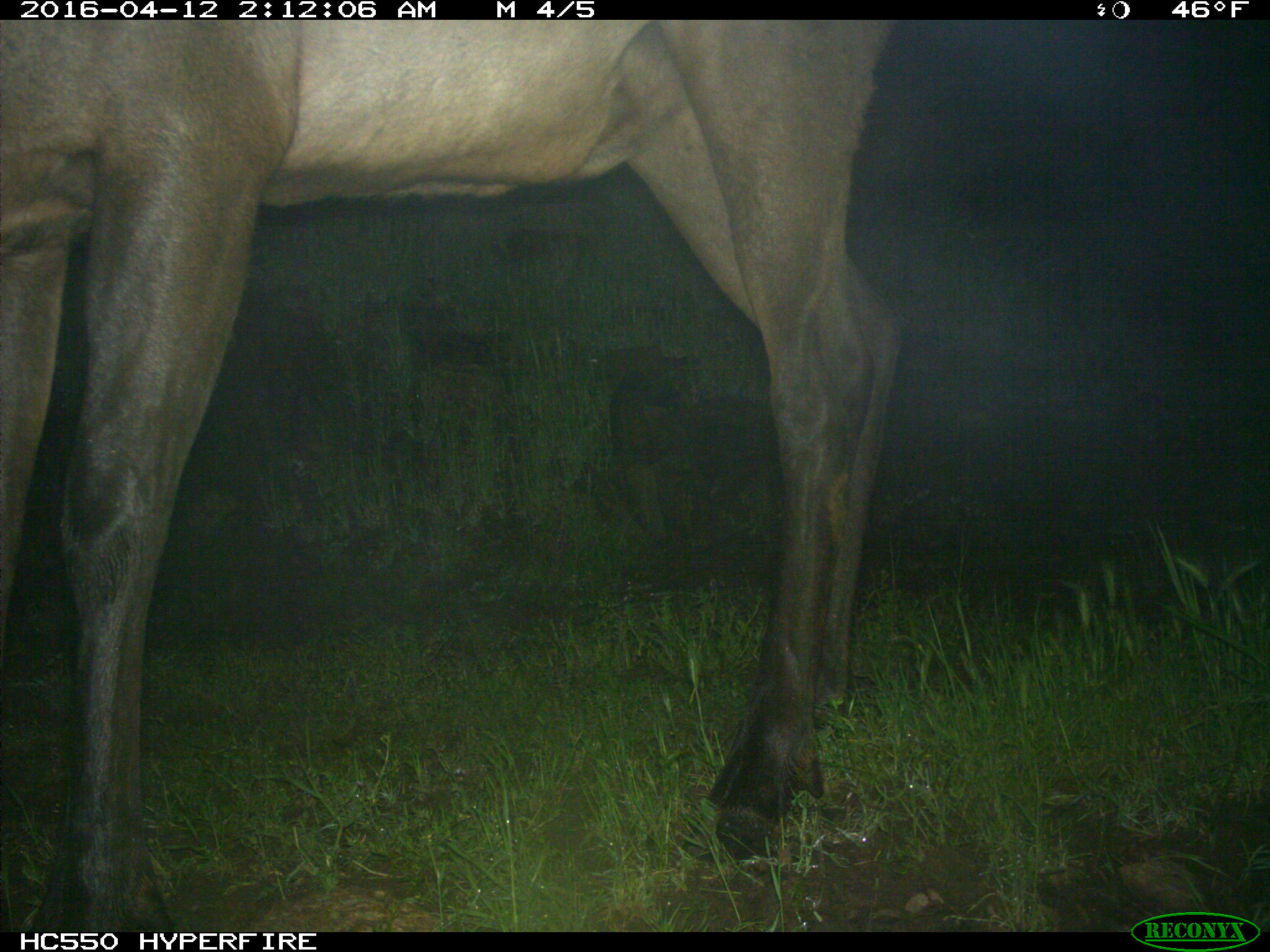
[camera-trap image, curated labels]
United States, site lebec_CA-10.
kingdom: Animalia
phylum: Chordata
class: Mammalia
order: Artiodactyla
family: Cervidae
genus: Cervus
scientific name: Cervus canadensis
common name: elk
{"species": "Cervus canadensis (elk)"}